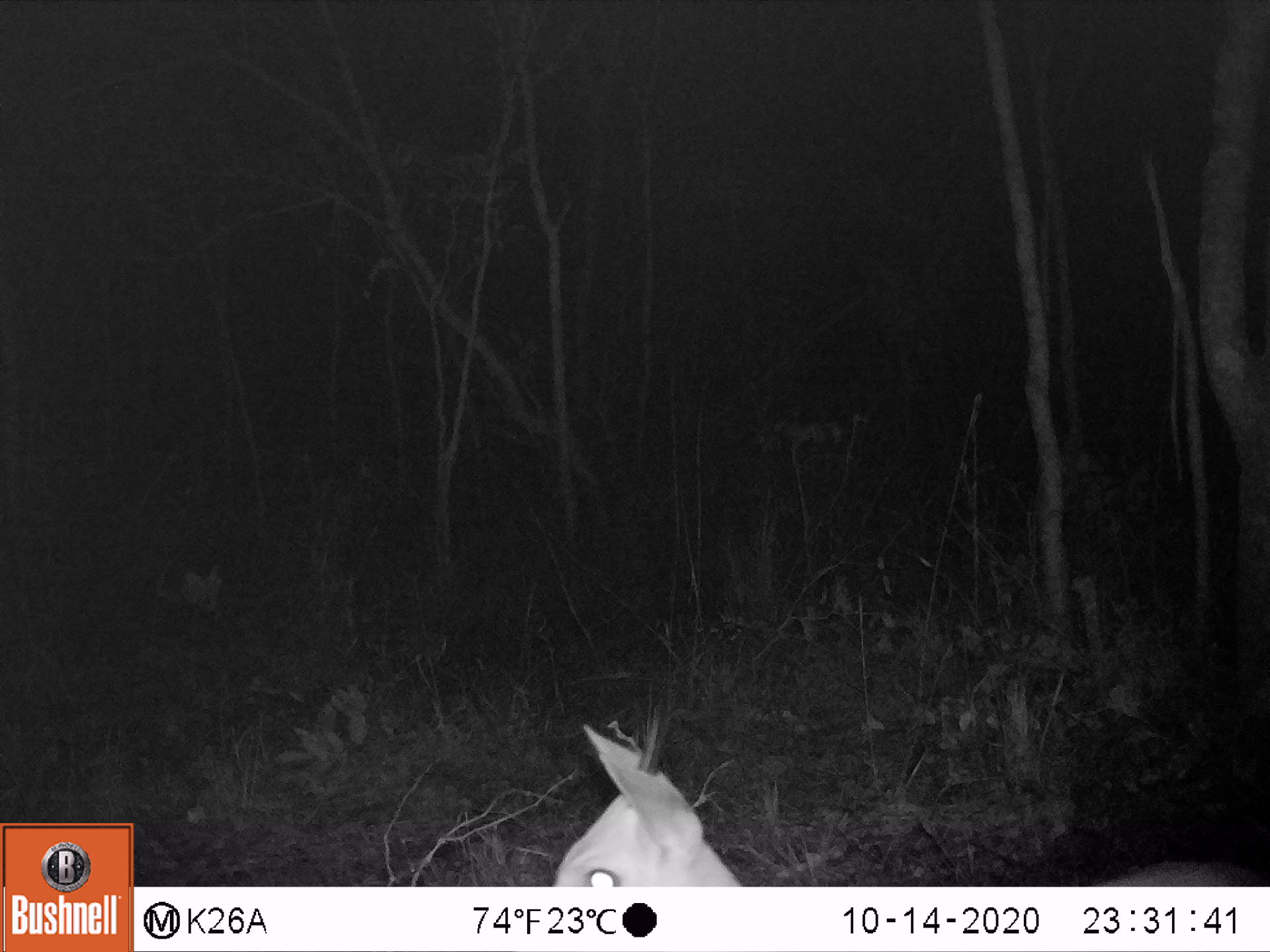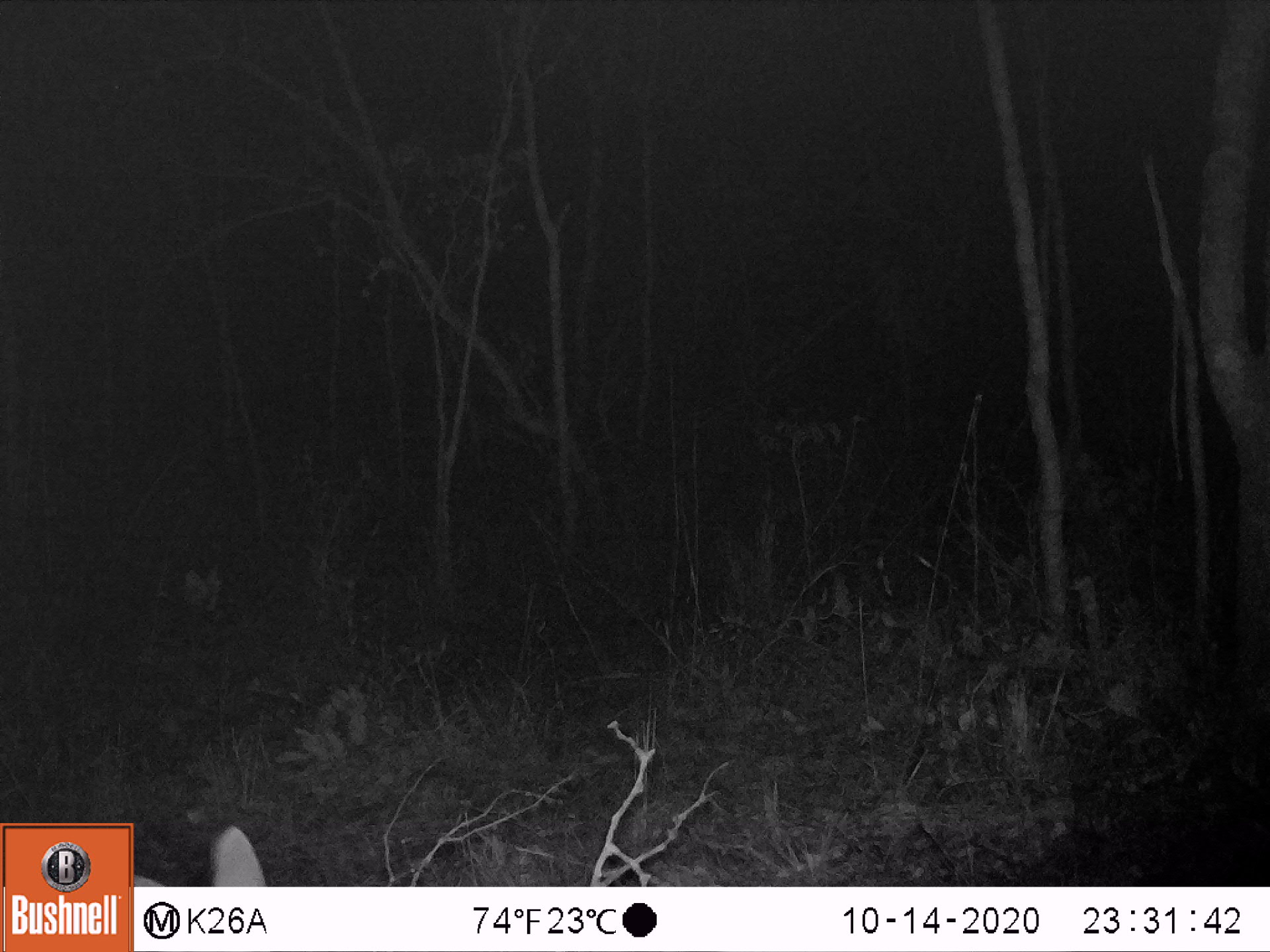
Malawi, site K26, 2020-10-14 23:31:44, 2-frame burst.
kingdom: Animalia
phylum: Chordata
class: Mammalia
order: Artiodactyla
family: Bovidae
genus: Sylvicapra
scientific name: Sylvicapra grimmia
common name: common duiker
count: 1